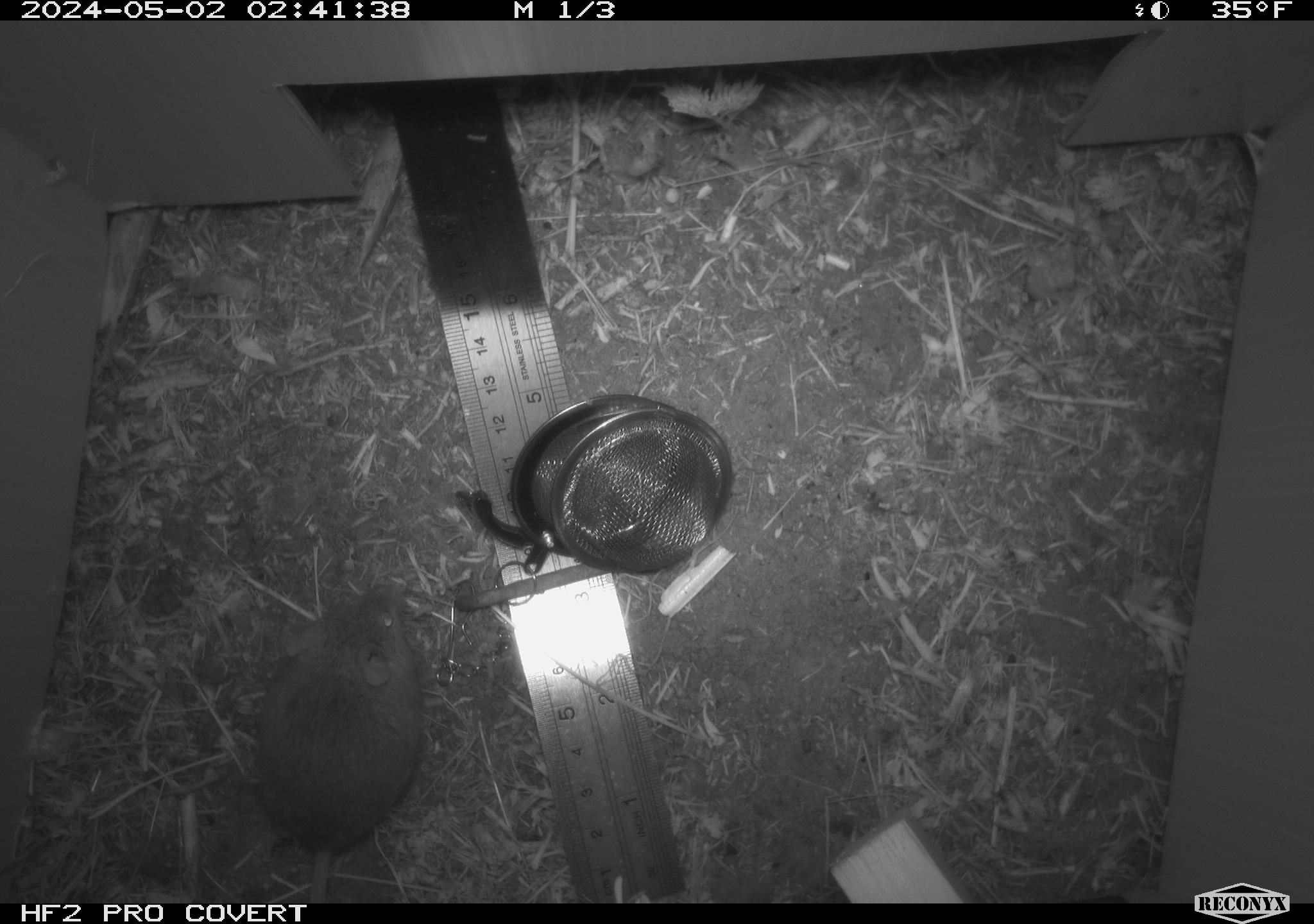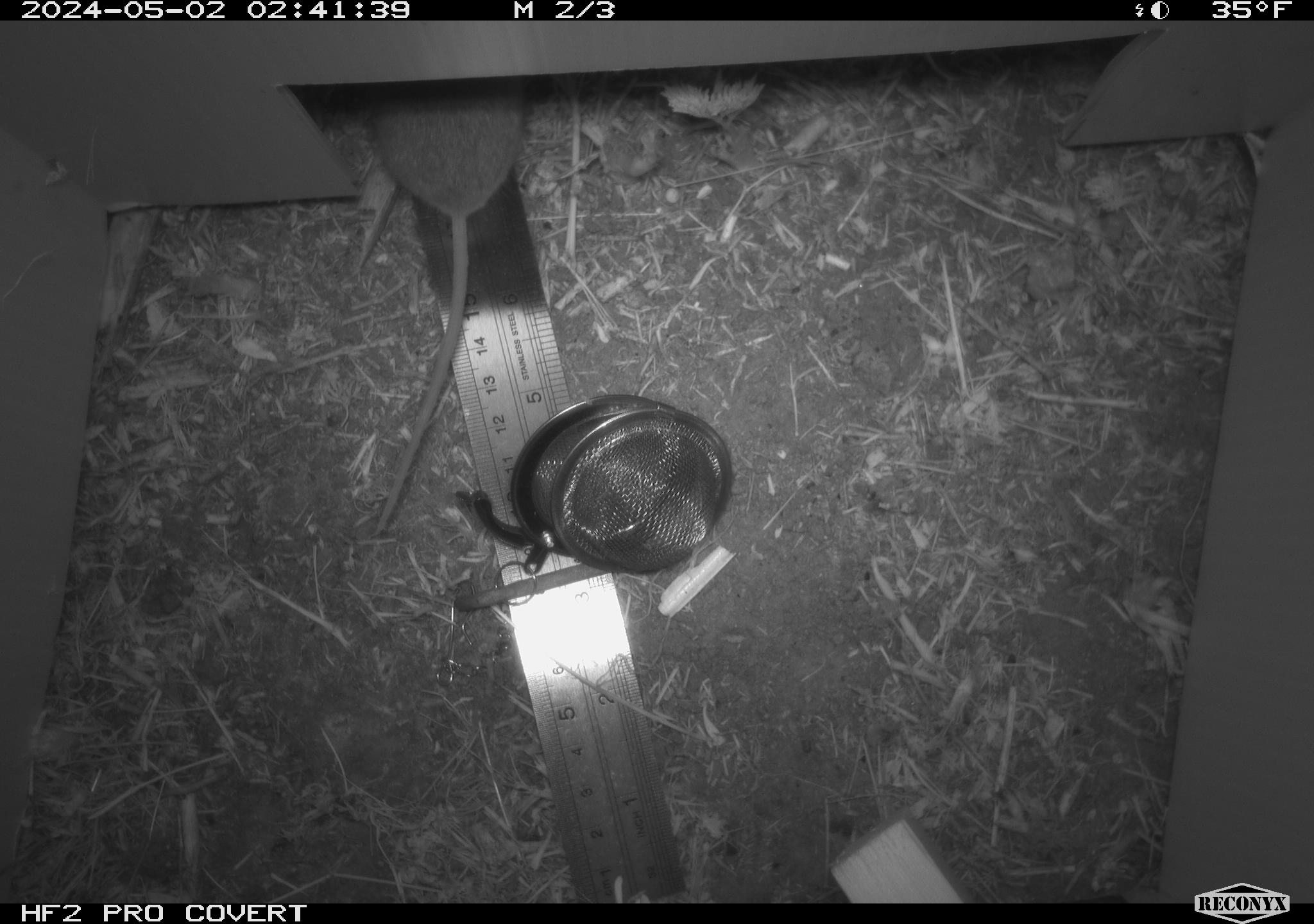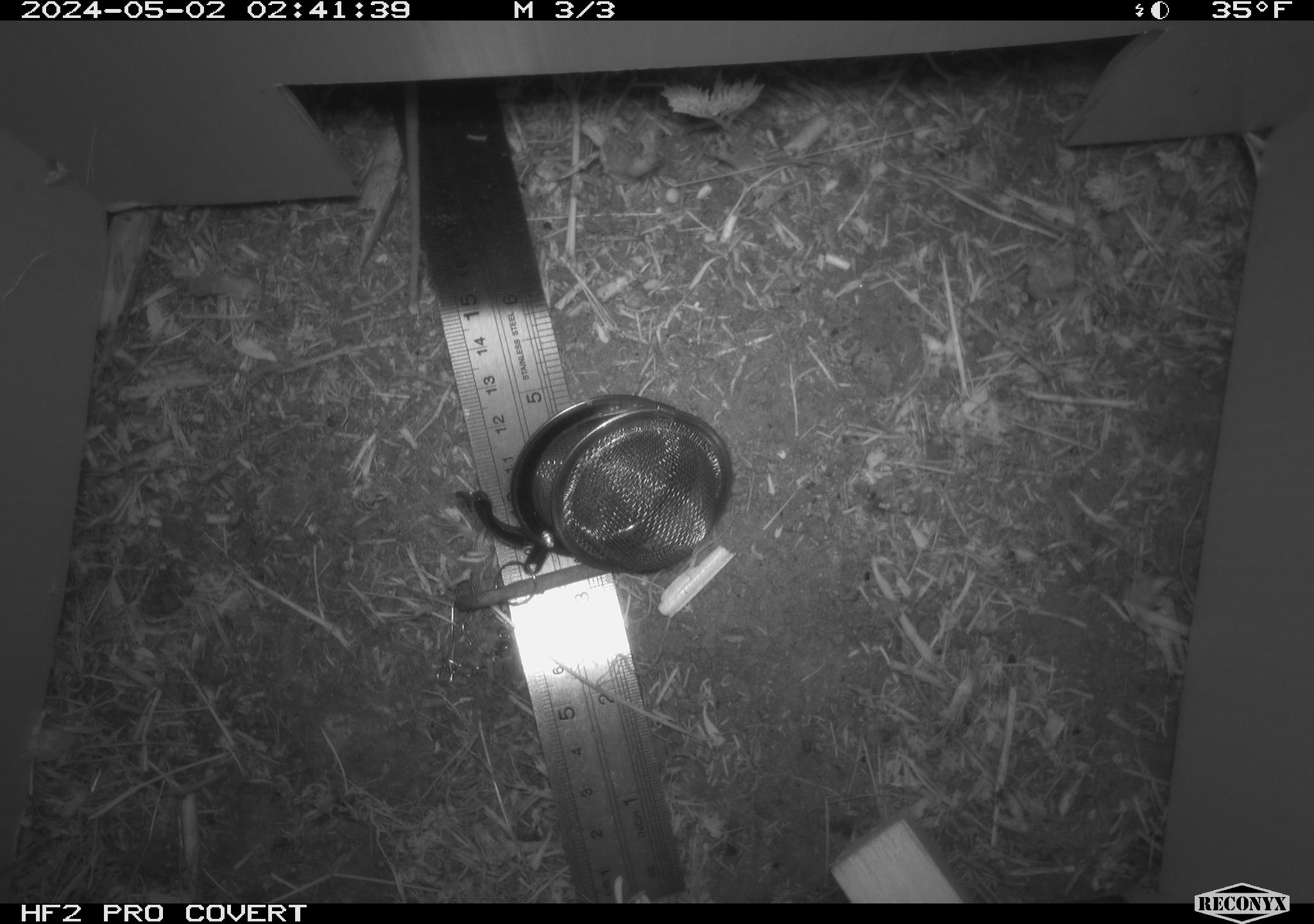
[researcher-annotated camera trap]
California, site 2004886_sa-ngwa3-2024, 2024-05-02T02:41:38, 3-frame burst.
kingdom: Animalia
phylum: Chordata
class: Mammalia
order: Rodentia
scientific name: Rodentia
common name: mouse species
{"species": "mouse species (Rodentia)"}